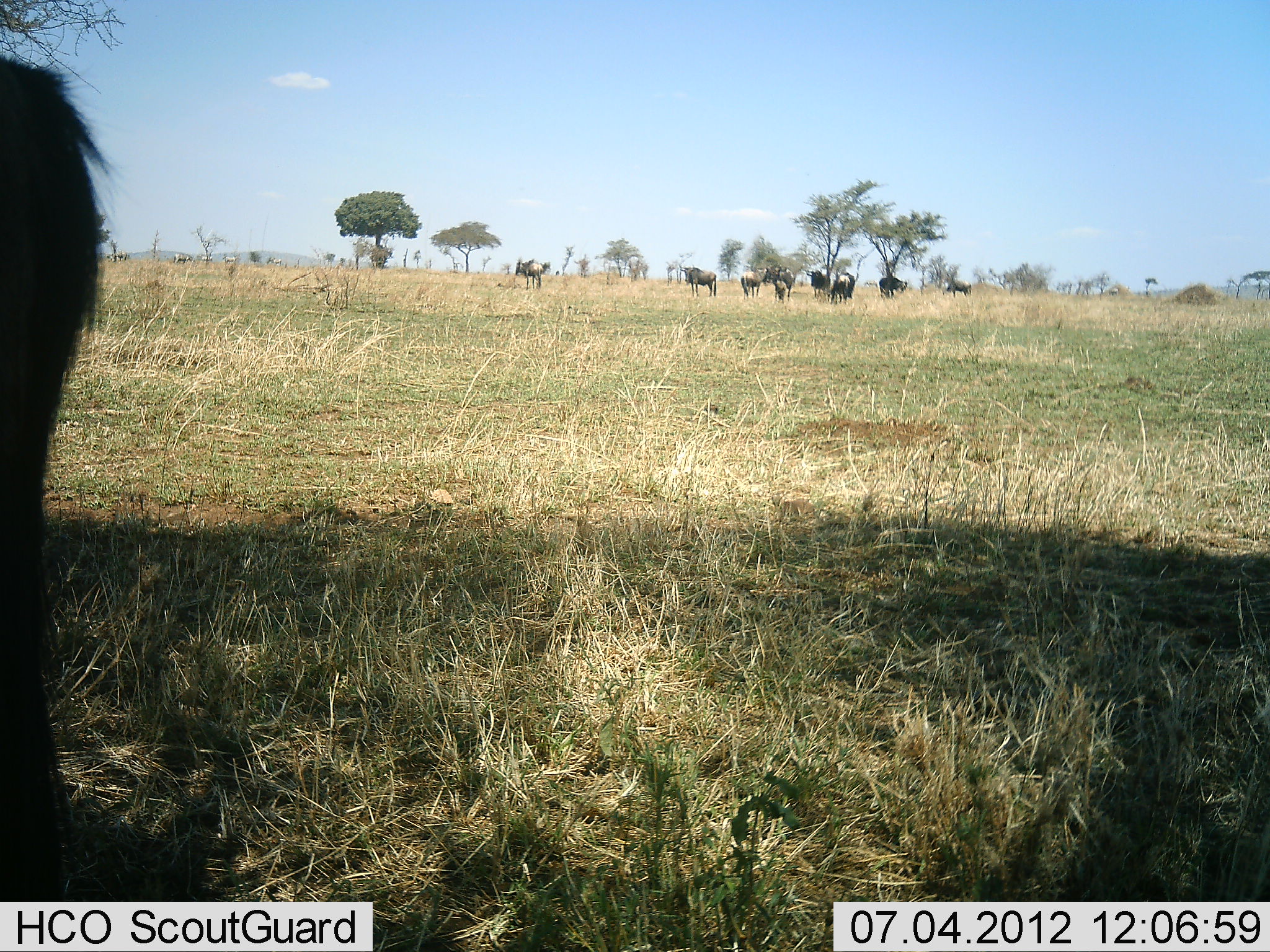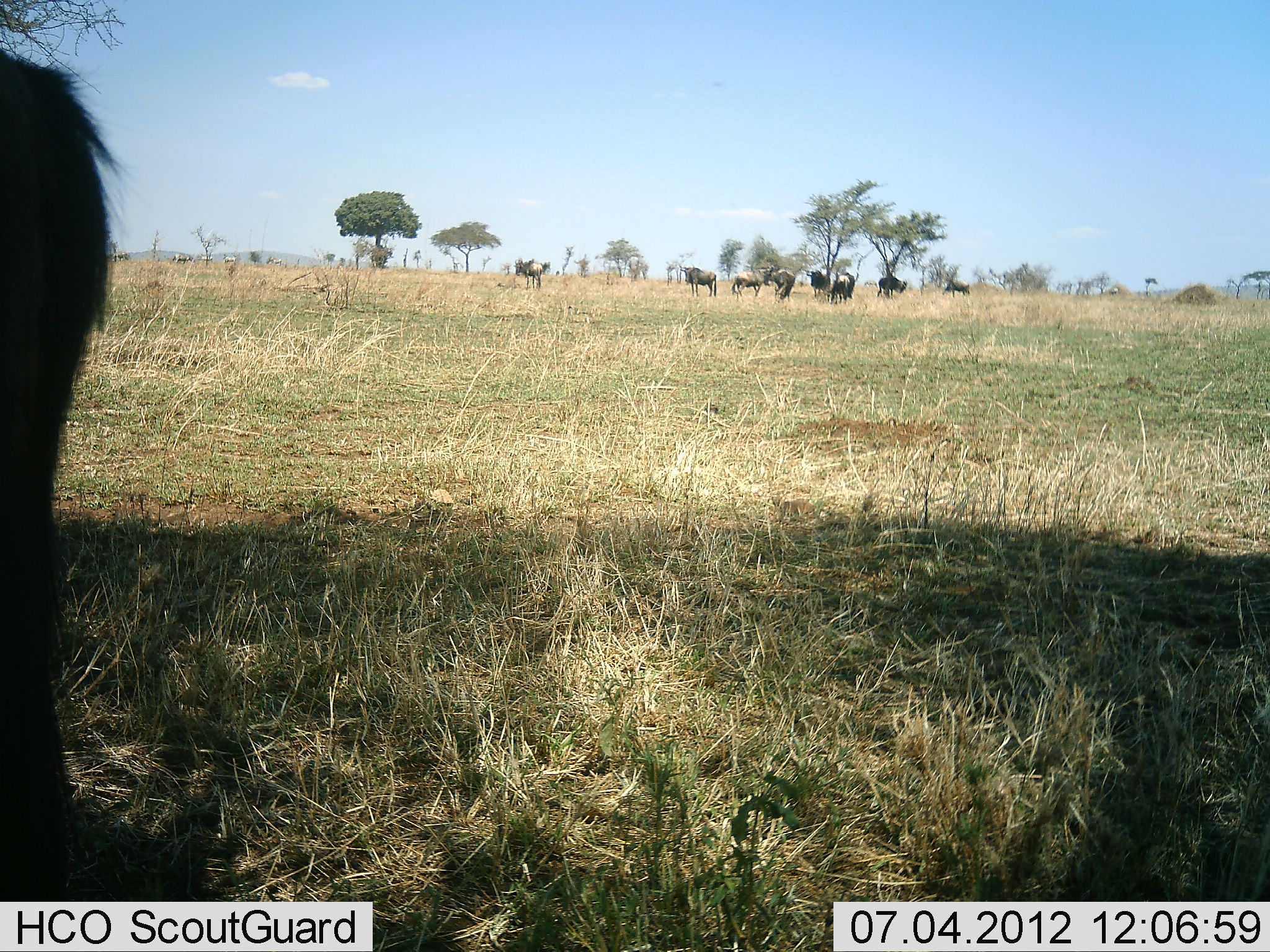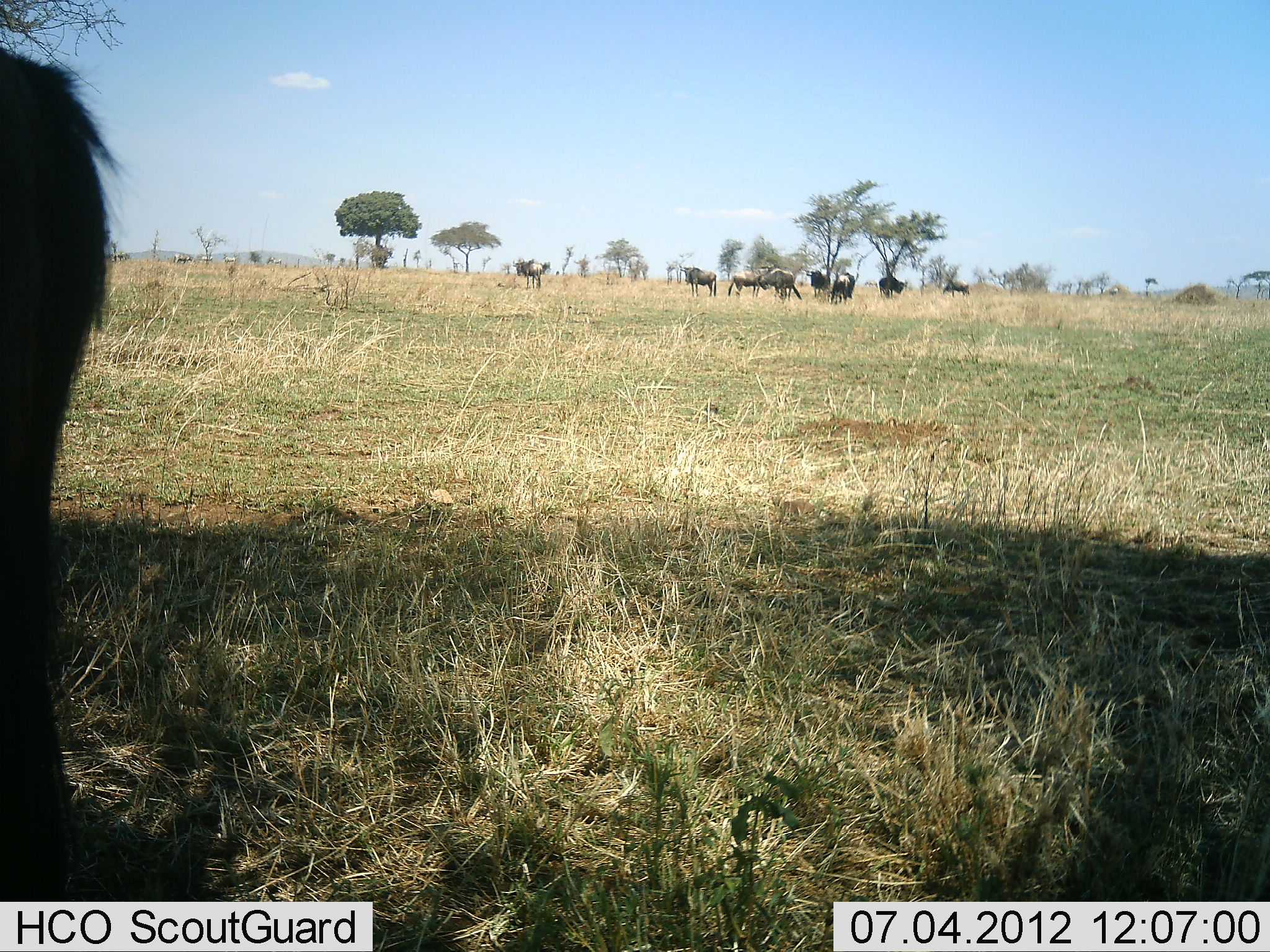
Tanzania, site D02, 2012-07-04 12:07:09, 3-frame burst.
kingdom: Animalia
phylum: Chordata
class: Mammalia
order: Artiodactyla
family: Bovidae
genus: Connochaetes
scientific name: Connochaetes taurinus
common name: blue wildebeest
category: wildebeest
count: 9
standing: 91%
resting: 9%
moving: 36%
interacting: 9%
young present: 9%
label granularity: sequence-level